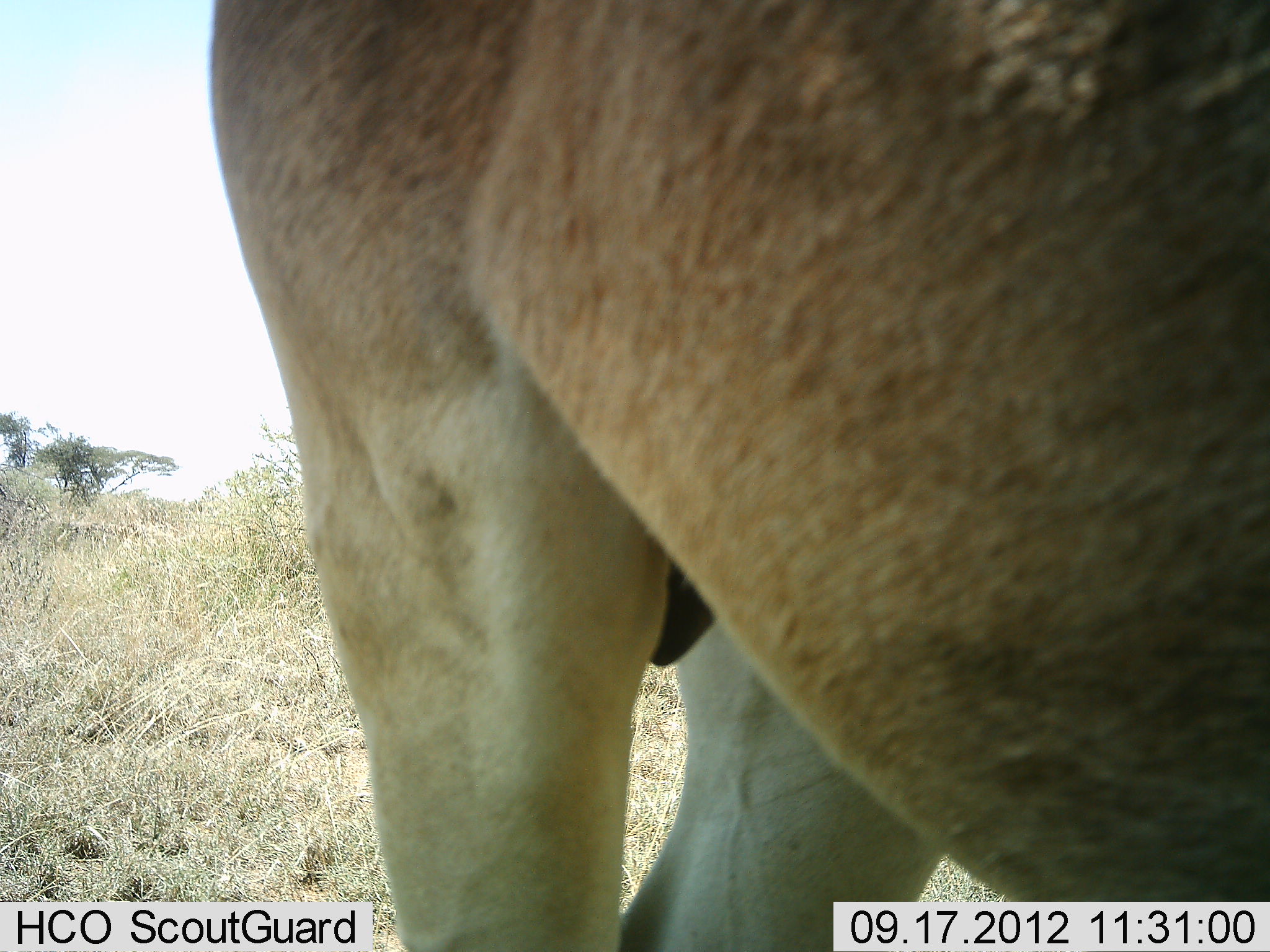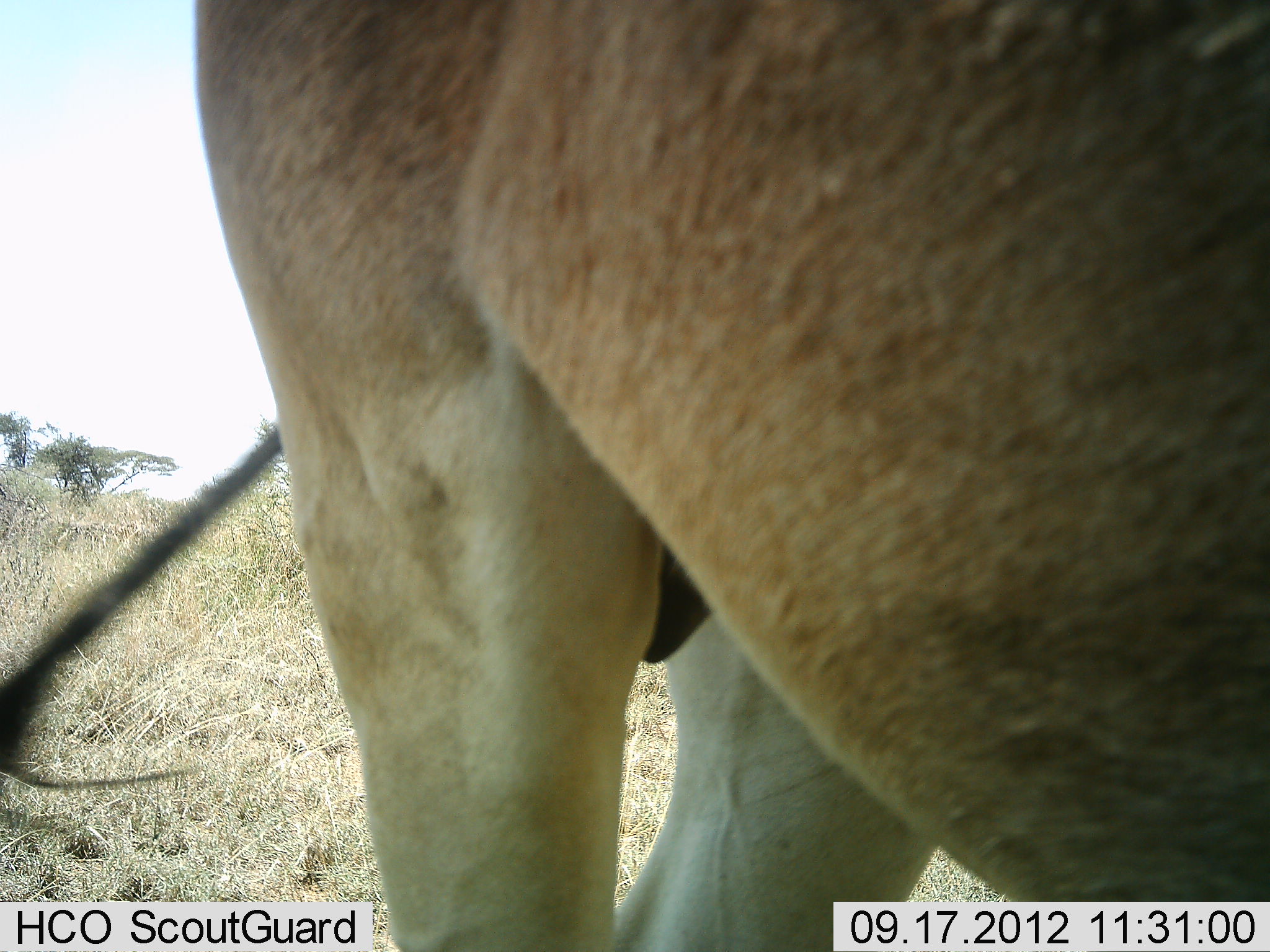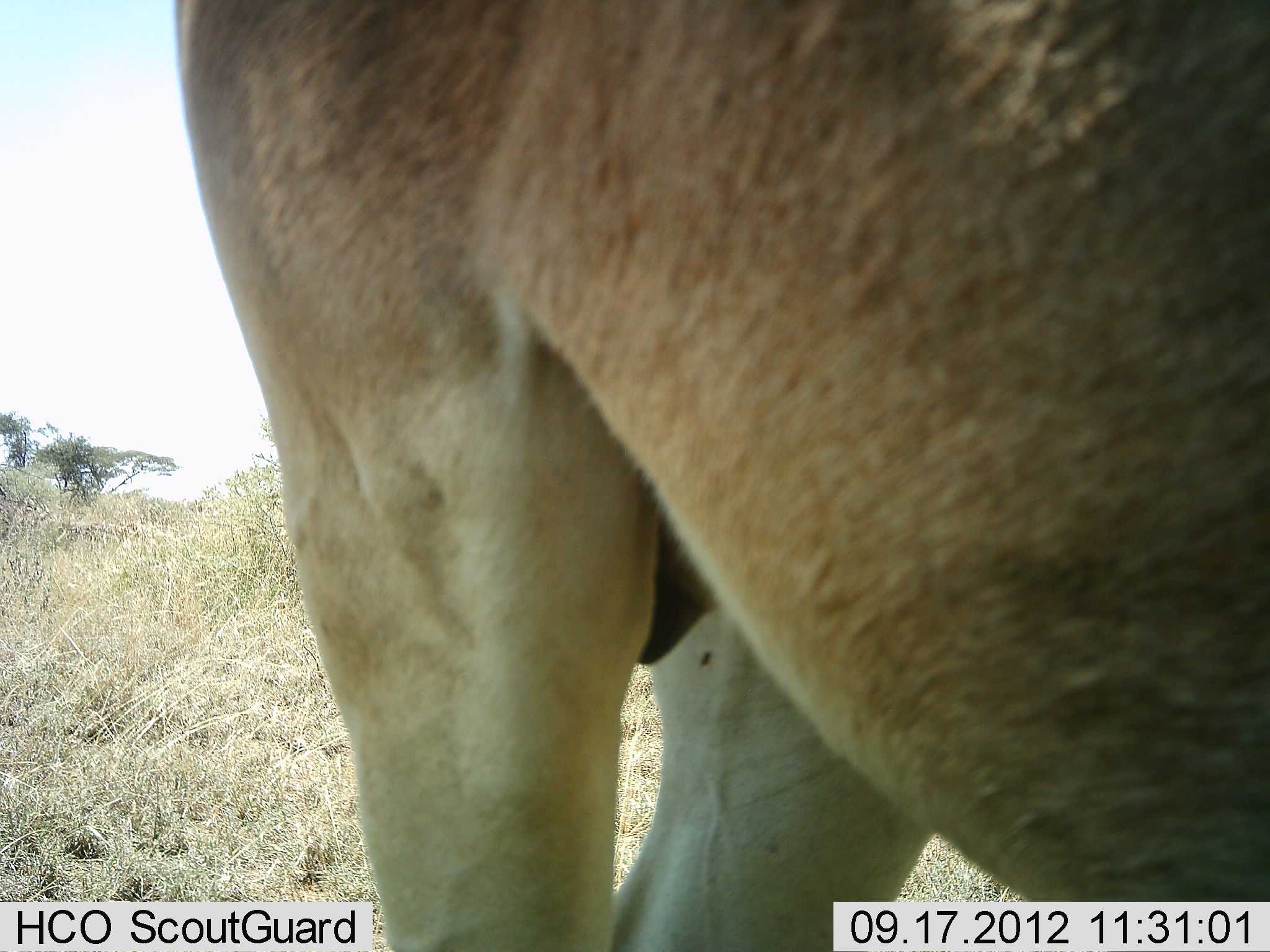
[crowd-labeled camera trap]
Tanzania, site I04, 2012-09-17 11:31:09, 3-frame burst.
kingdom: Animalia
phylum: Chordata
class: Mammalia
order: Artiodactyla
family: Bovidae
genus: Alcelaphus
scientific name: Alcelaphus buselaphus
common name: hartebeest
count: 1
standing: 100%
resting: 0%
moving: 0%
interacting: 0%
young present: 0%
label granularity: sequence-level